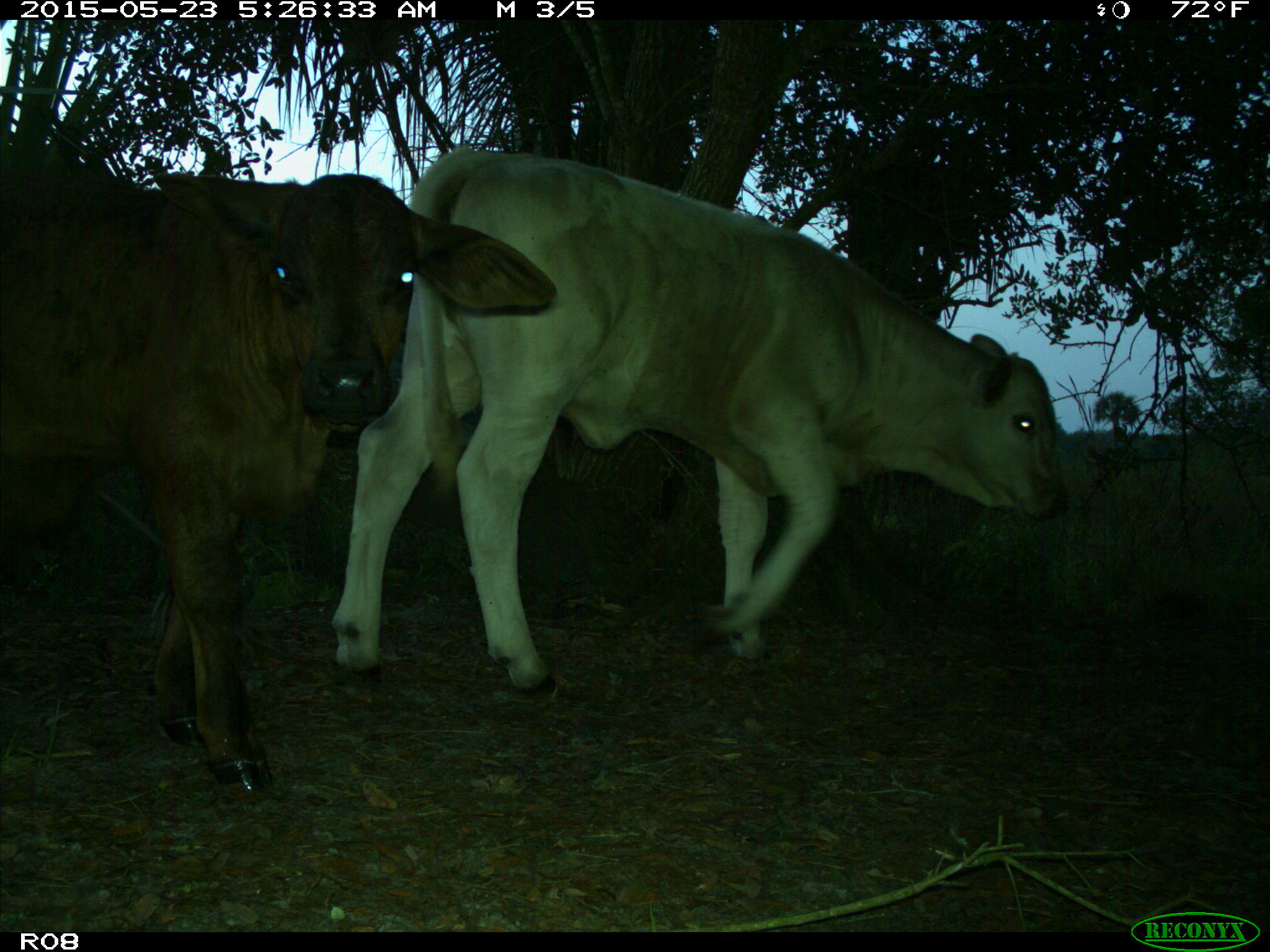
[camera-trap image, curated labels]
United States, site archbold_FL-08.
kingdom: Animalia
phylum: Chordata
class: Mammalia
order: Artiodactyla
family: Bovidae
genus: Bos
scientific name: Bos taurus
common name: domestic cow